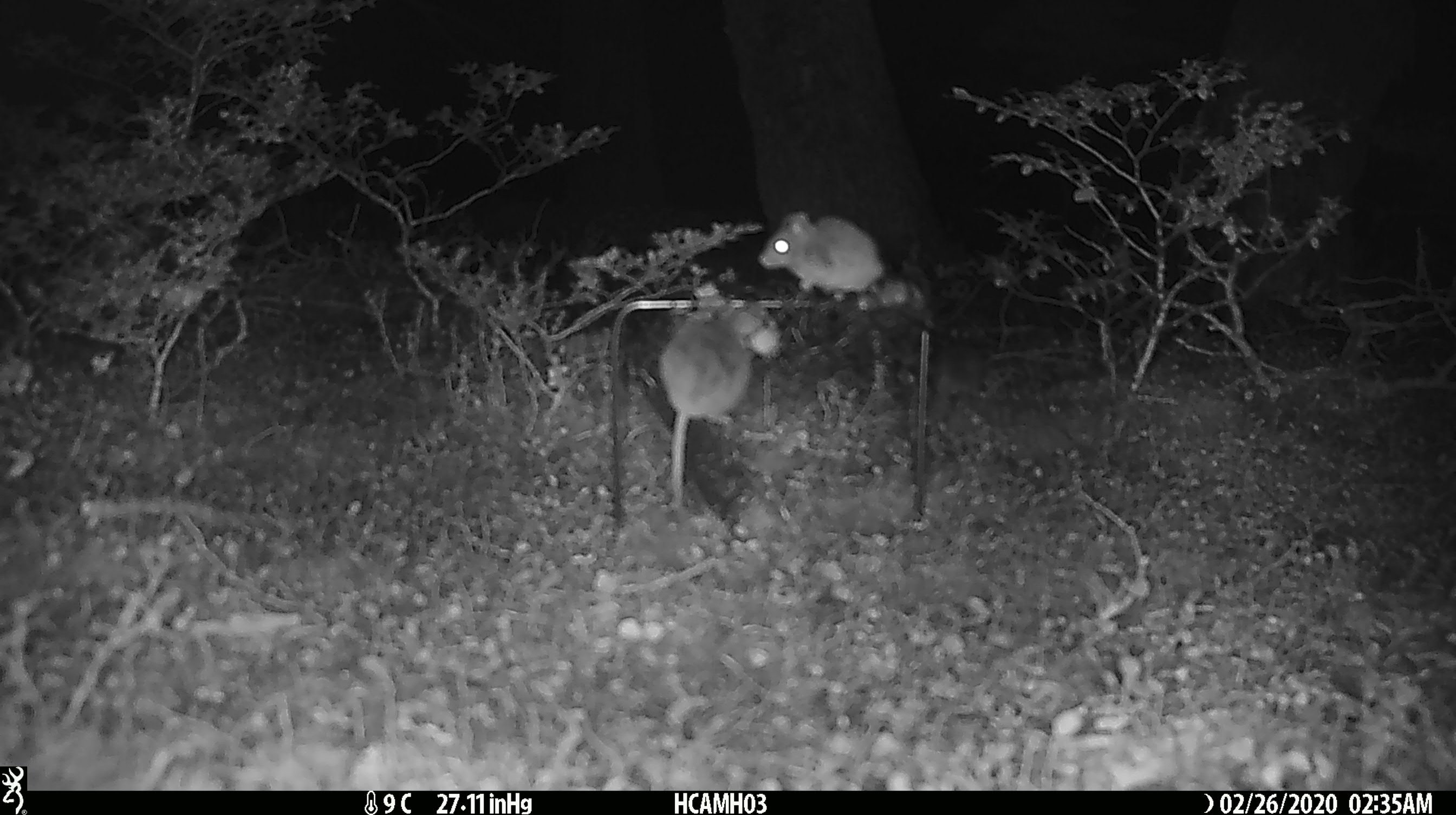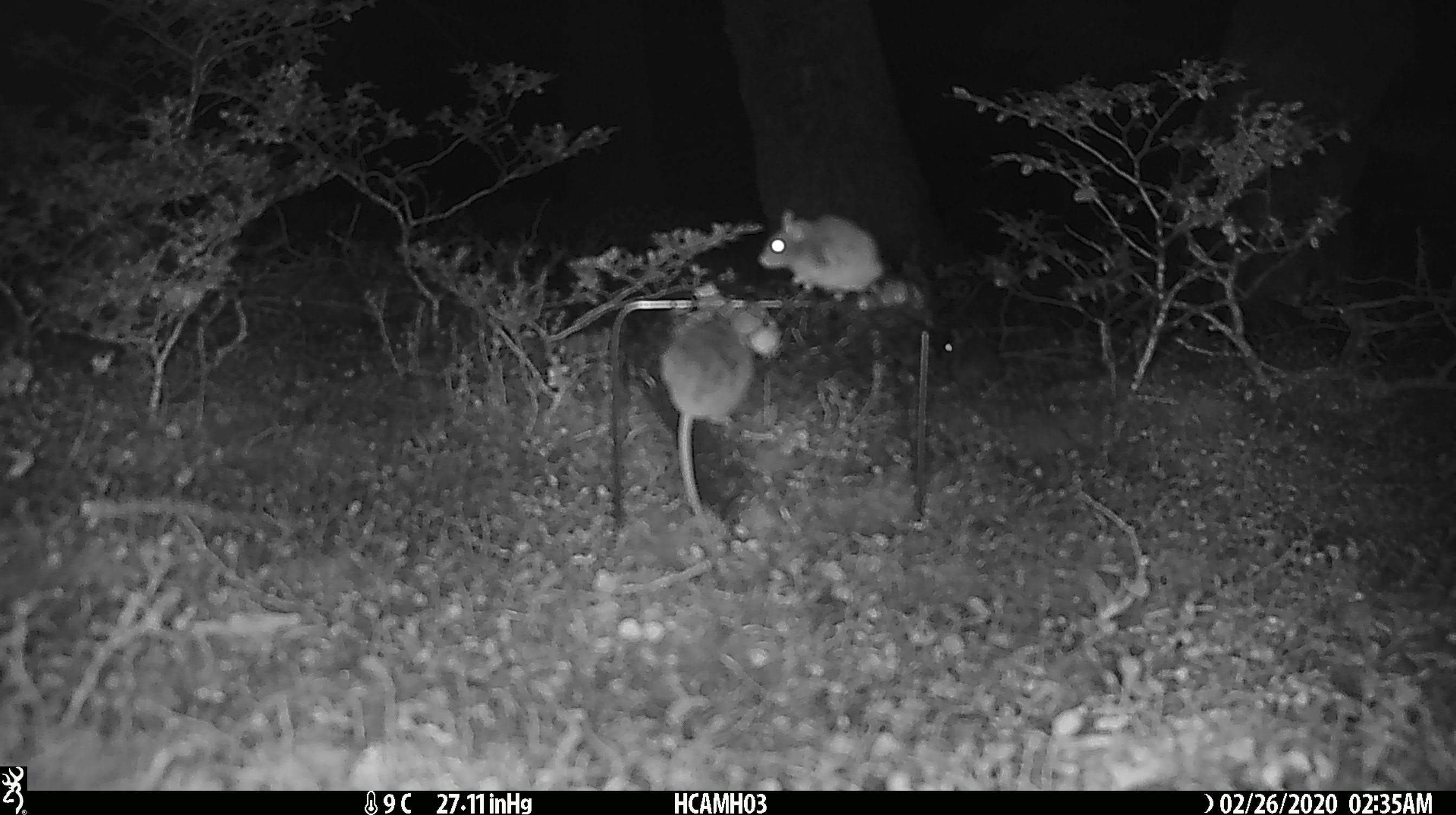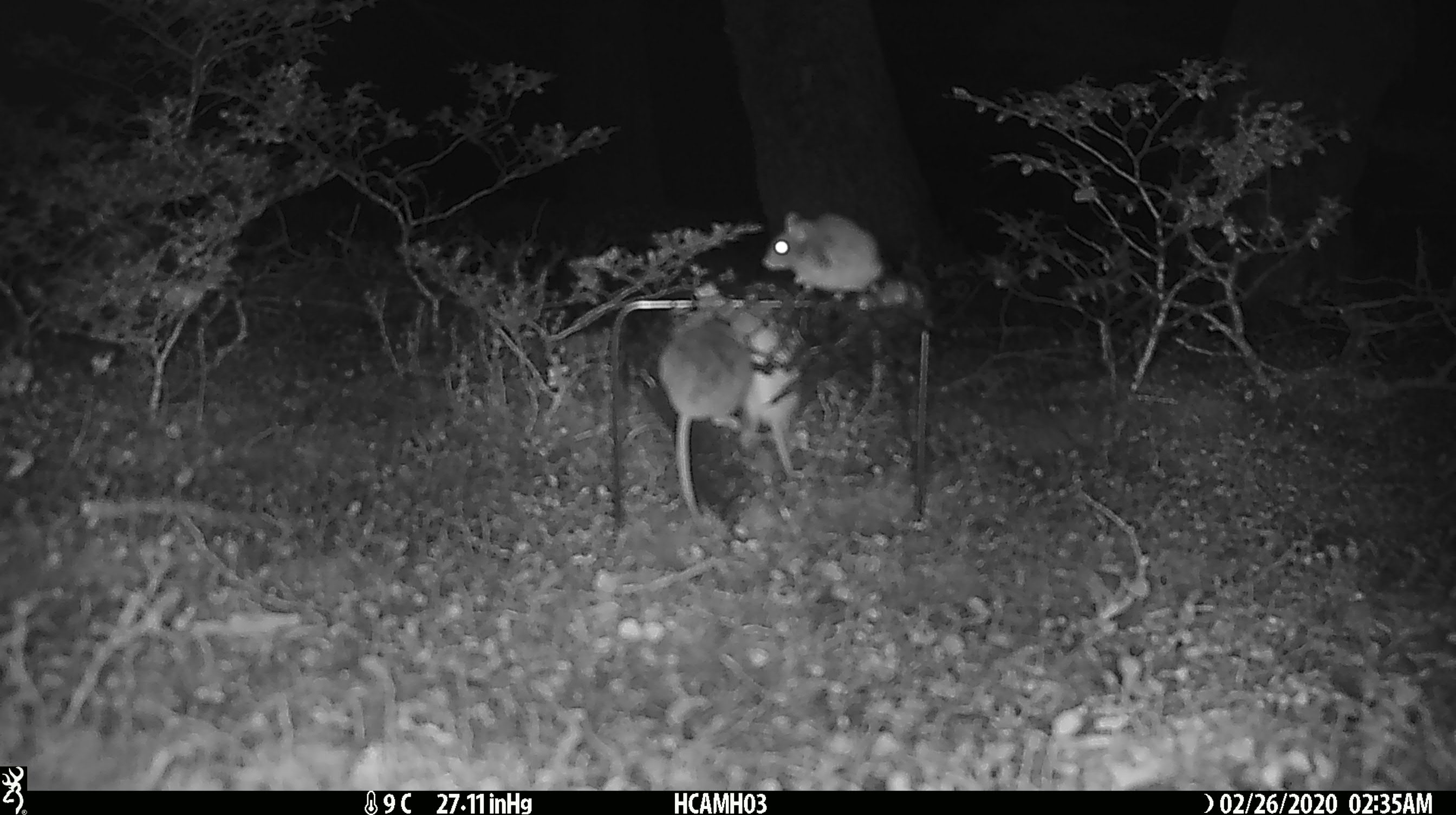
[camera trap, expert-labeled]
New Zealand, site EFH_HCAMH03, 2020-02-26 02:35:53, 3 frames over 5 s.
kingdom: Animalia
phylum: Chordata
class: Mammalia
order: Rodentia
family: Muridae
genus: Mus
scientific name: Mus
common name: mouse